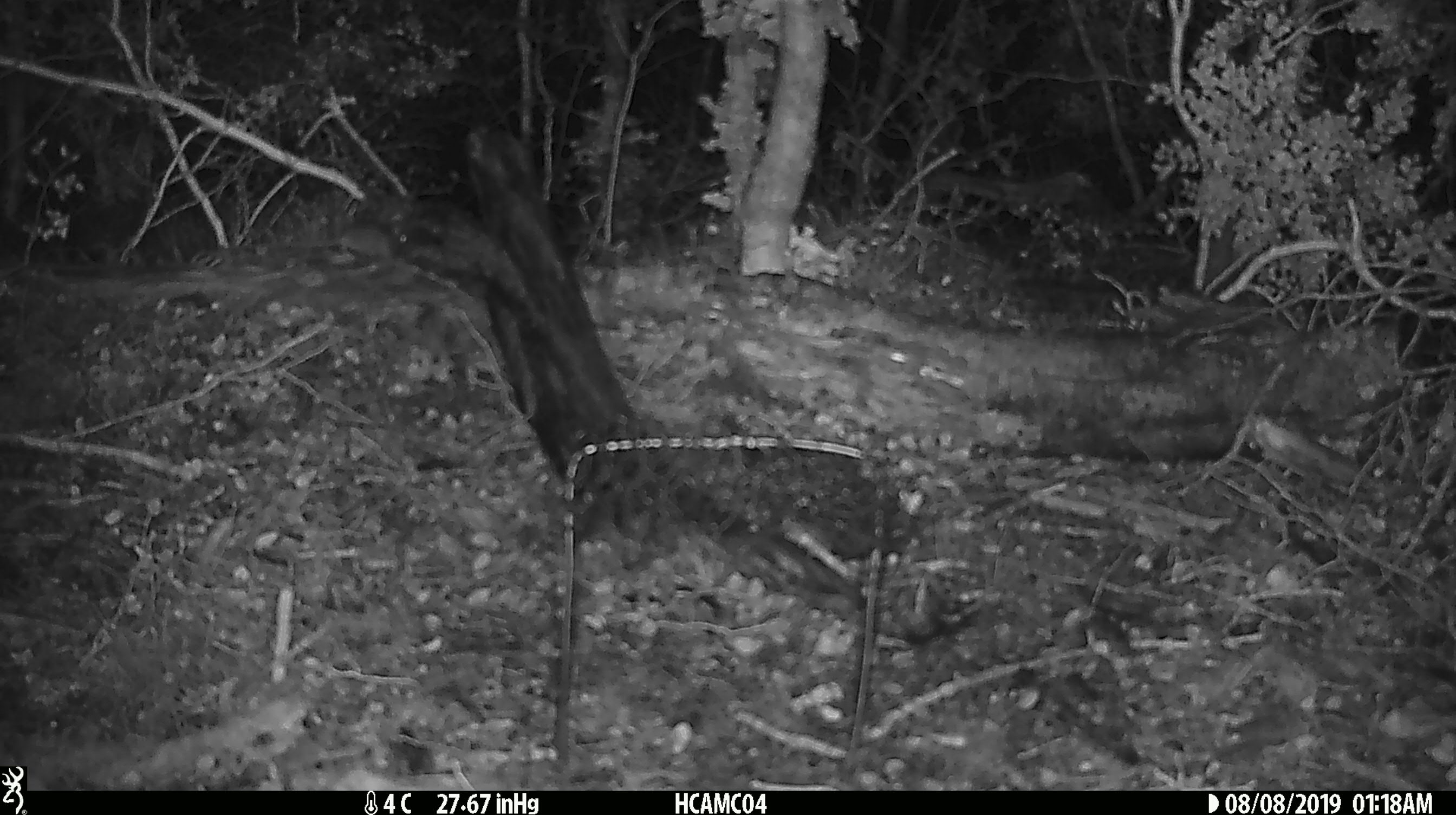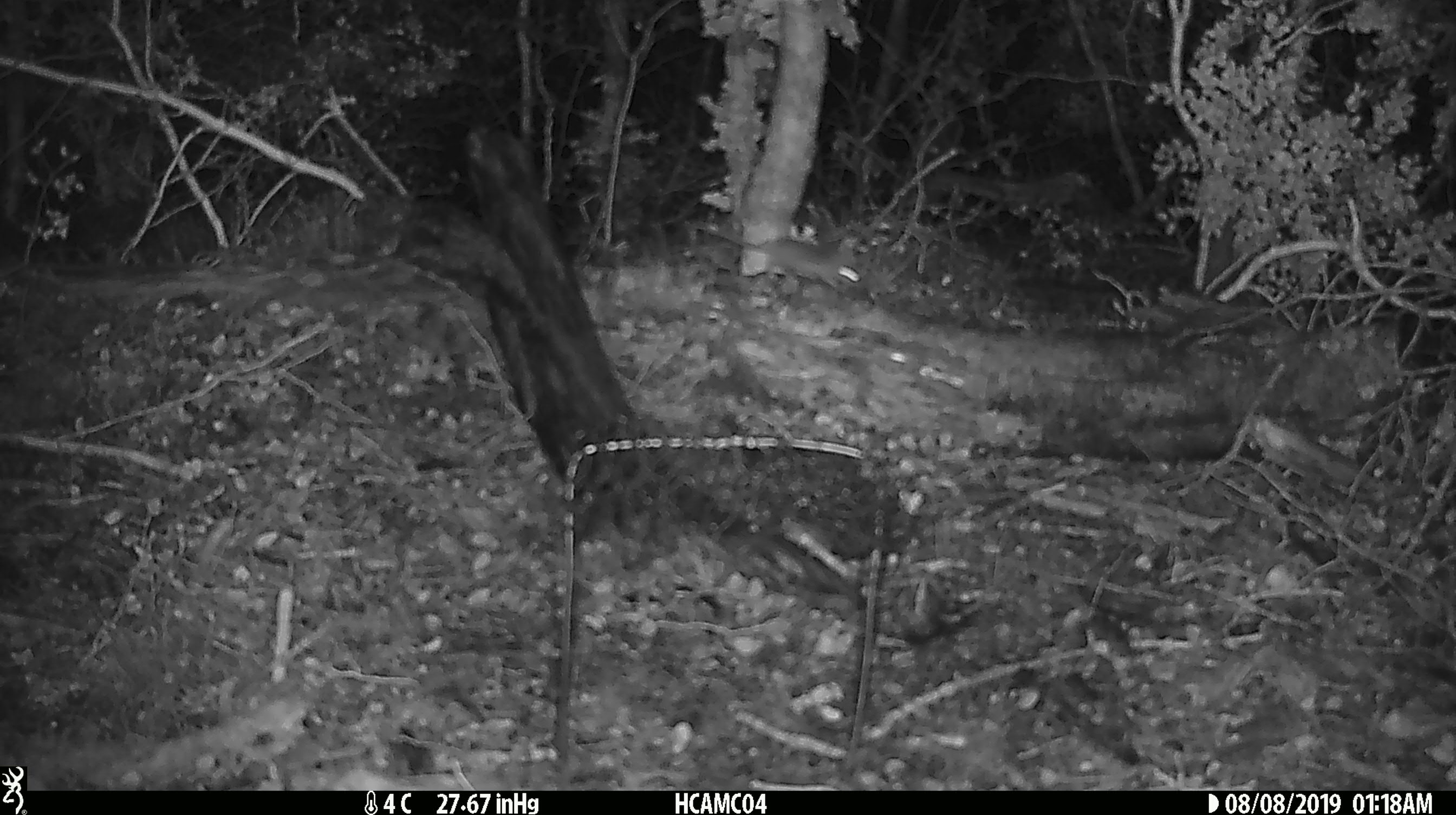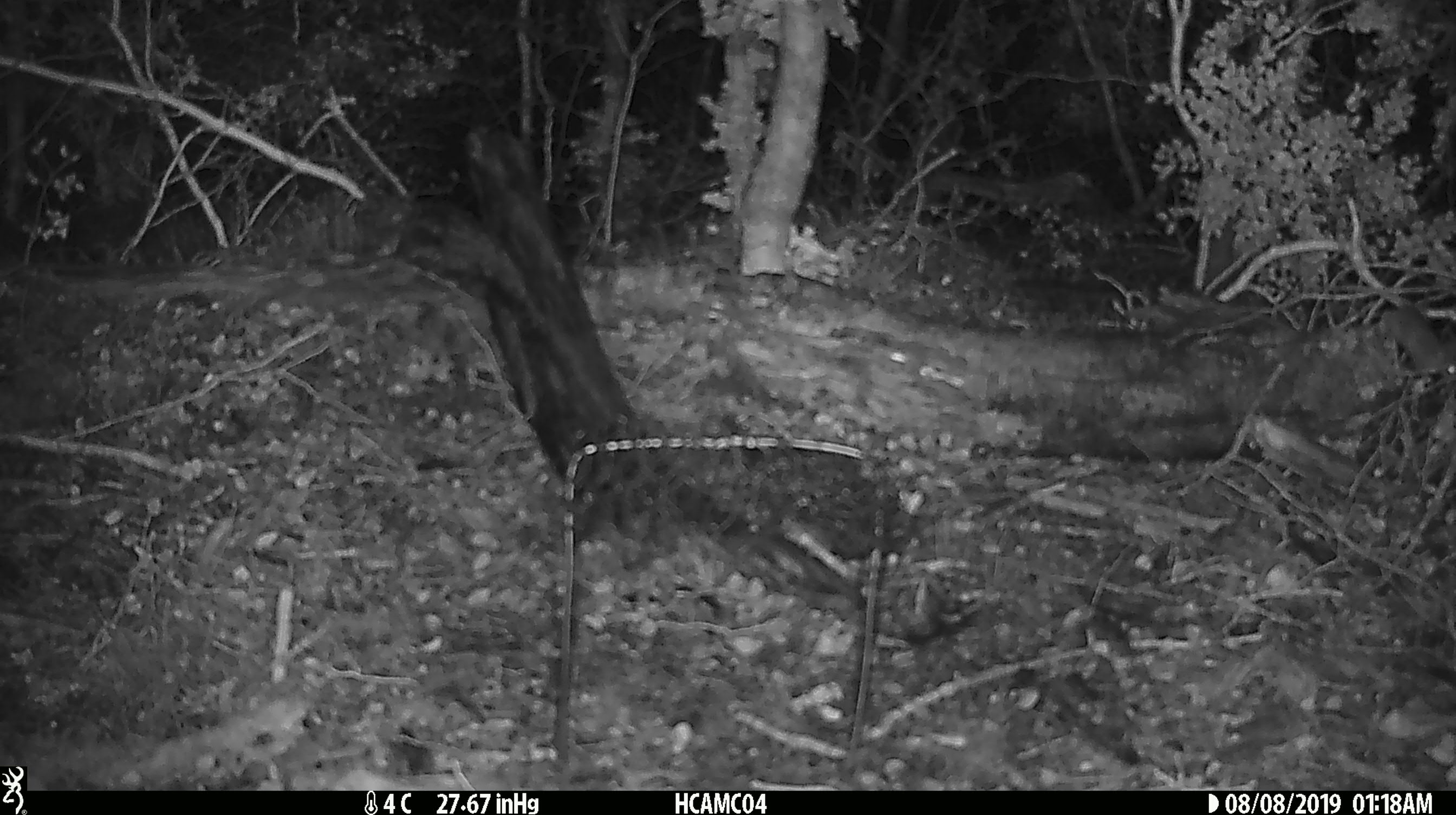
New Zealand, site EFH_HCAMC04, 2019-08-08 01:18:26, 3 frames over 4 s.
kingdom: Animalia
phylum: Chordata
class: Mammalia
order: Rodentia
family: Muridae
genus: Mus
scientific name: Mus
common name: mouse